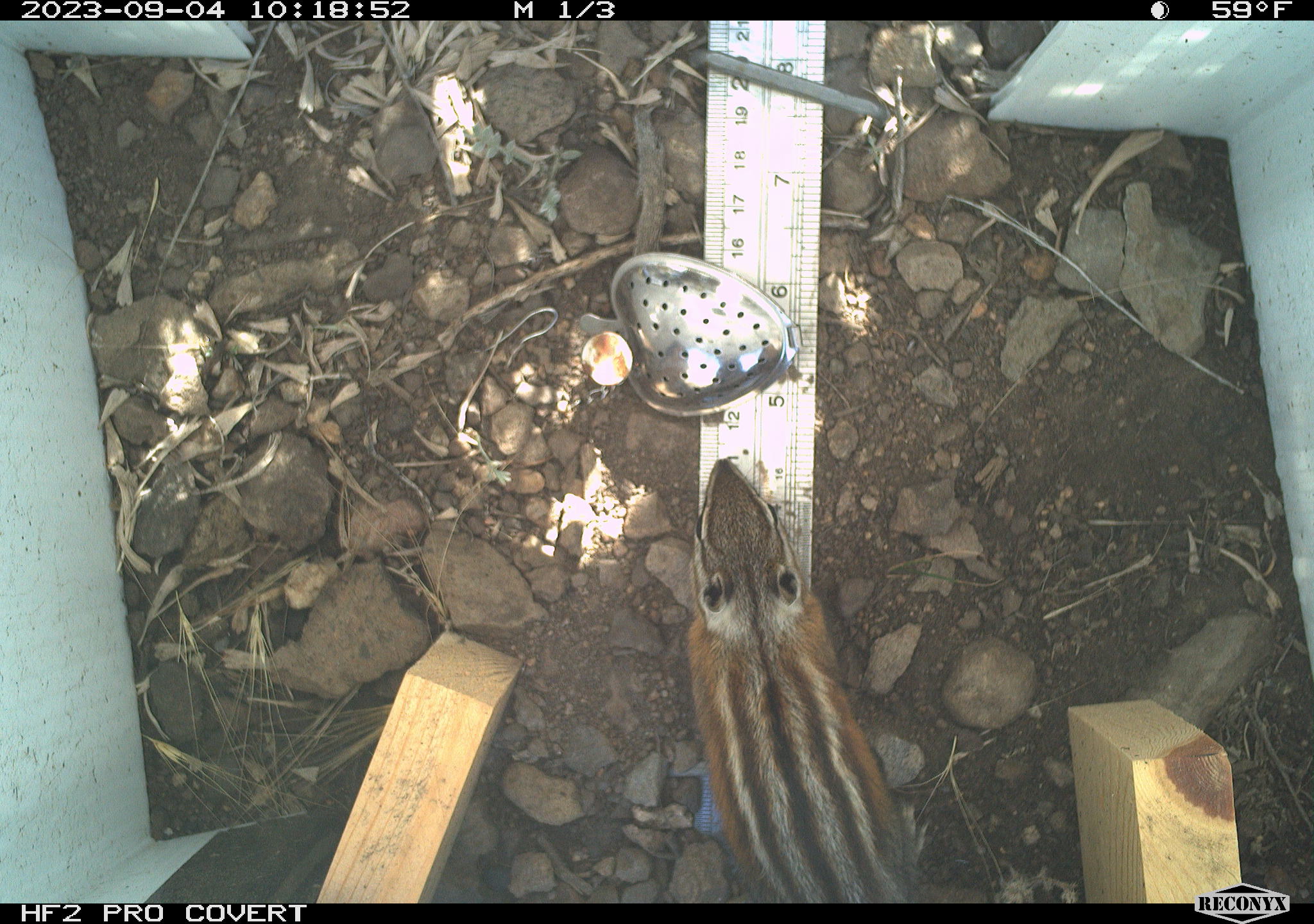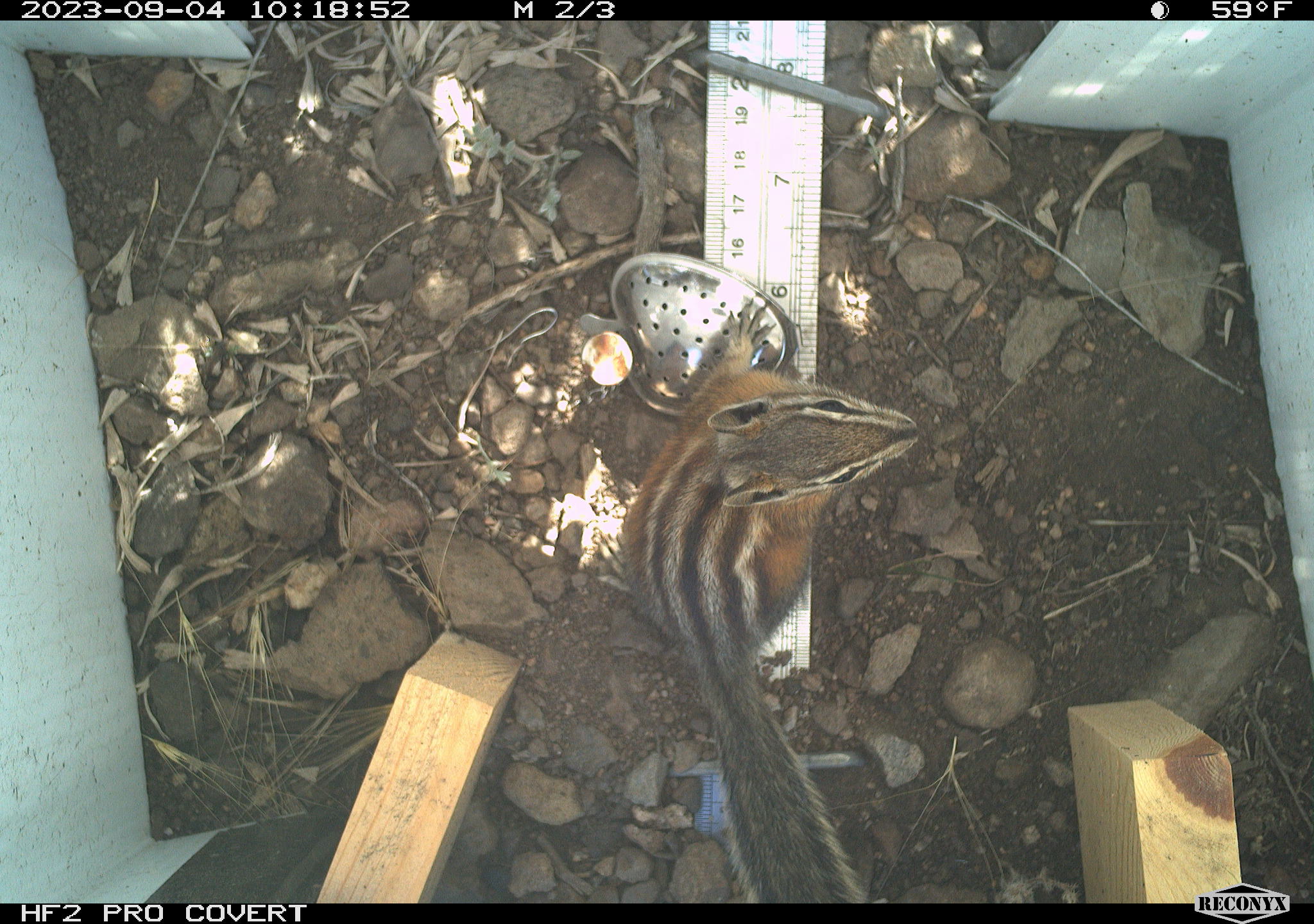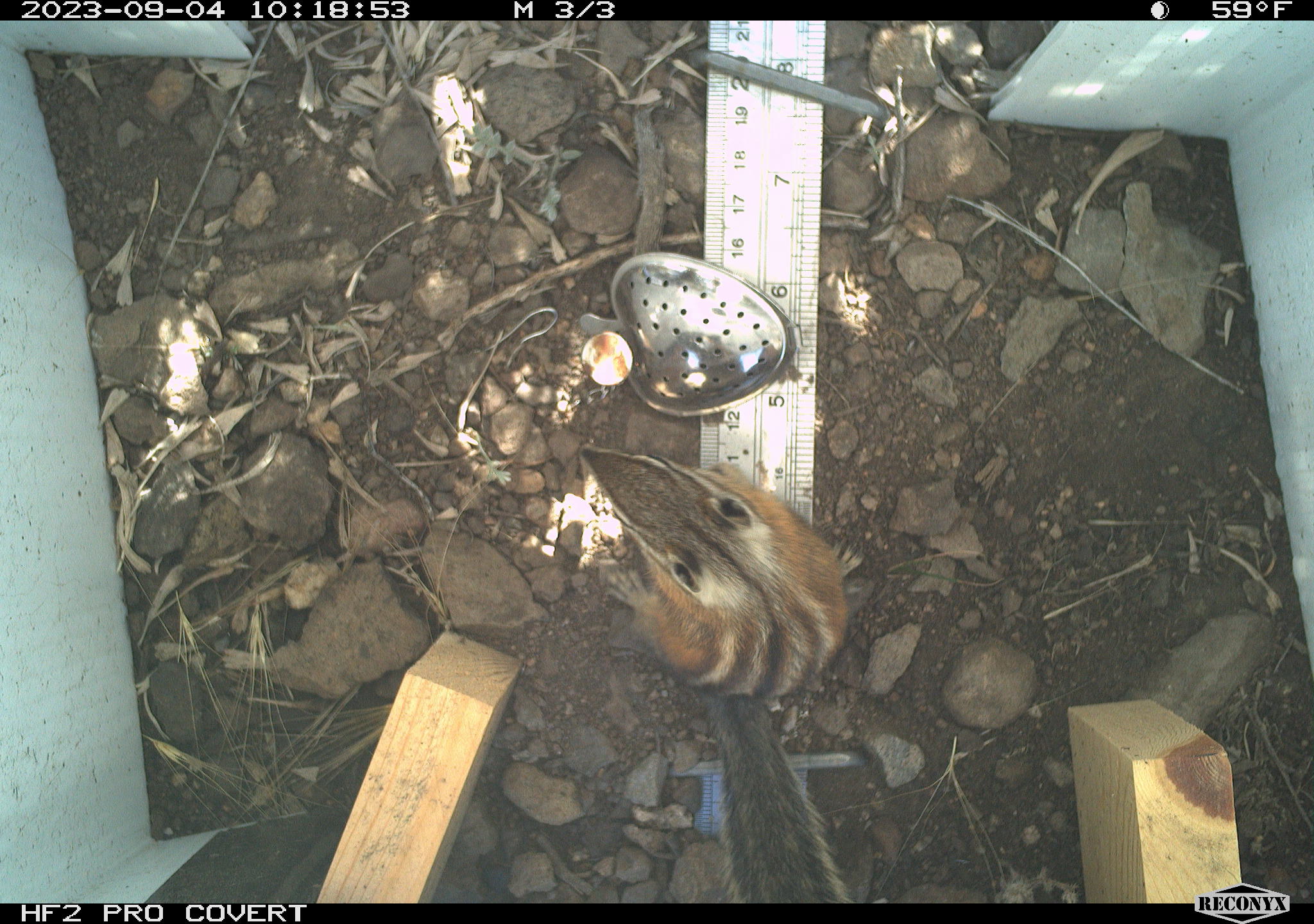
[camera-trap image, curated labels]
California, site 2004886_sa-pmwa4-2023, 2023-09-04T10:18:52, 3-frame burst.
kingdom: Animalia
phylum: Chordata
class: Mammalia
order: Rodentia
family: Sciuridae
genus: Neotamias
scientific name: Neotamias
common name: western chipmunks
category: neotamias species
Neotamias species (western chipmunks) (Neotamias).